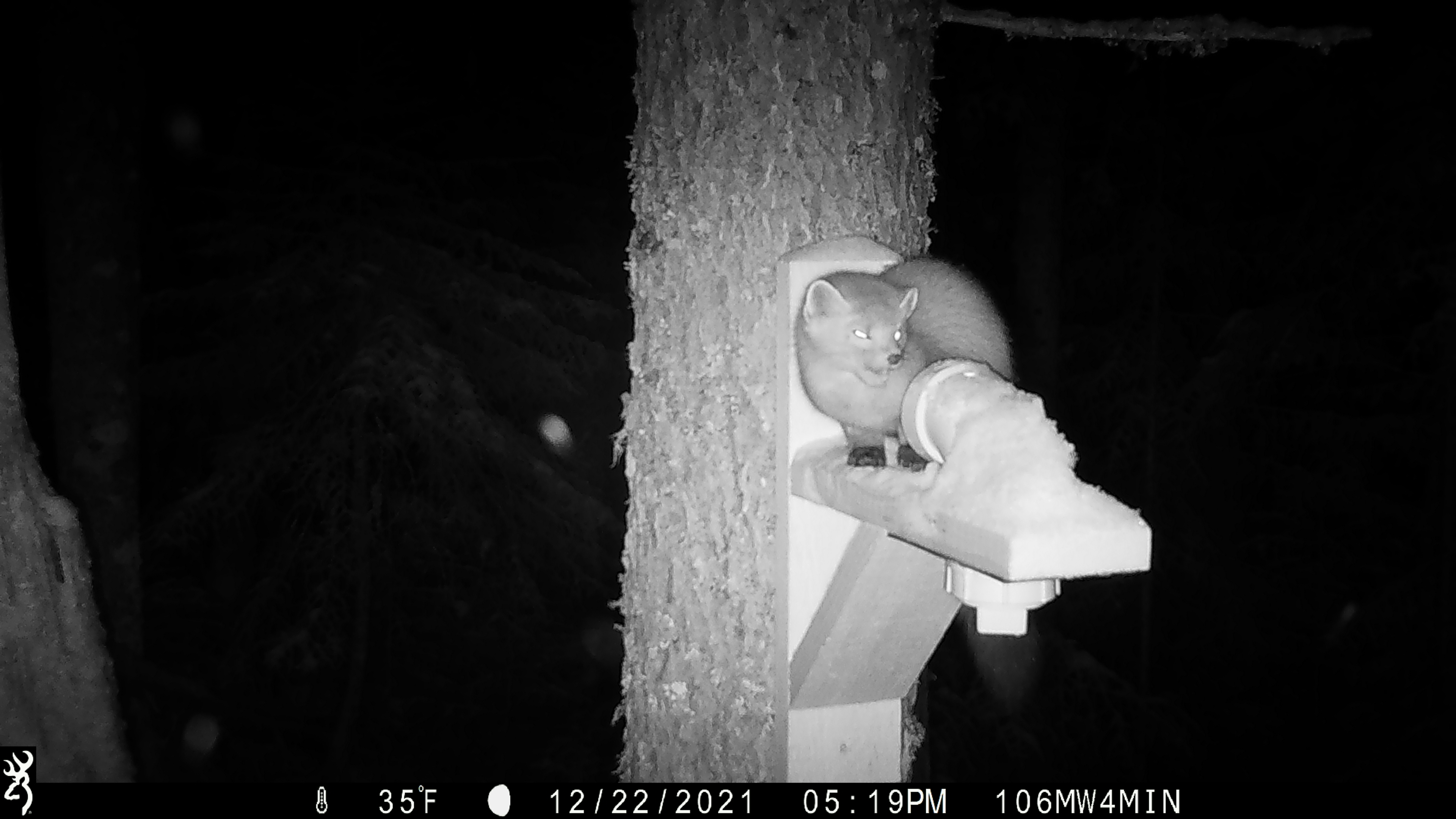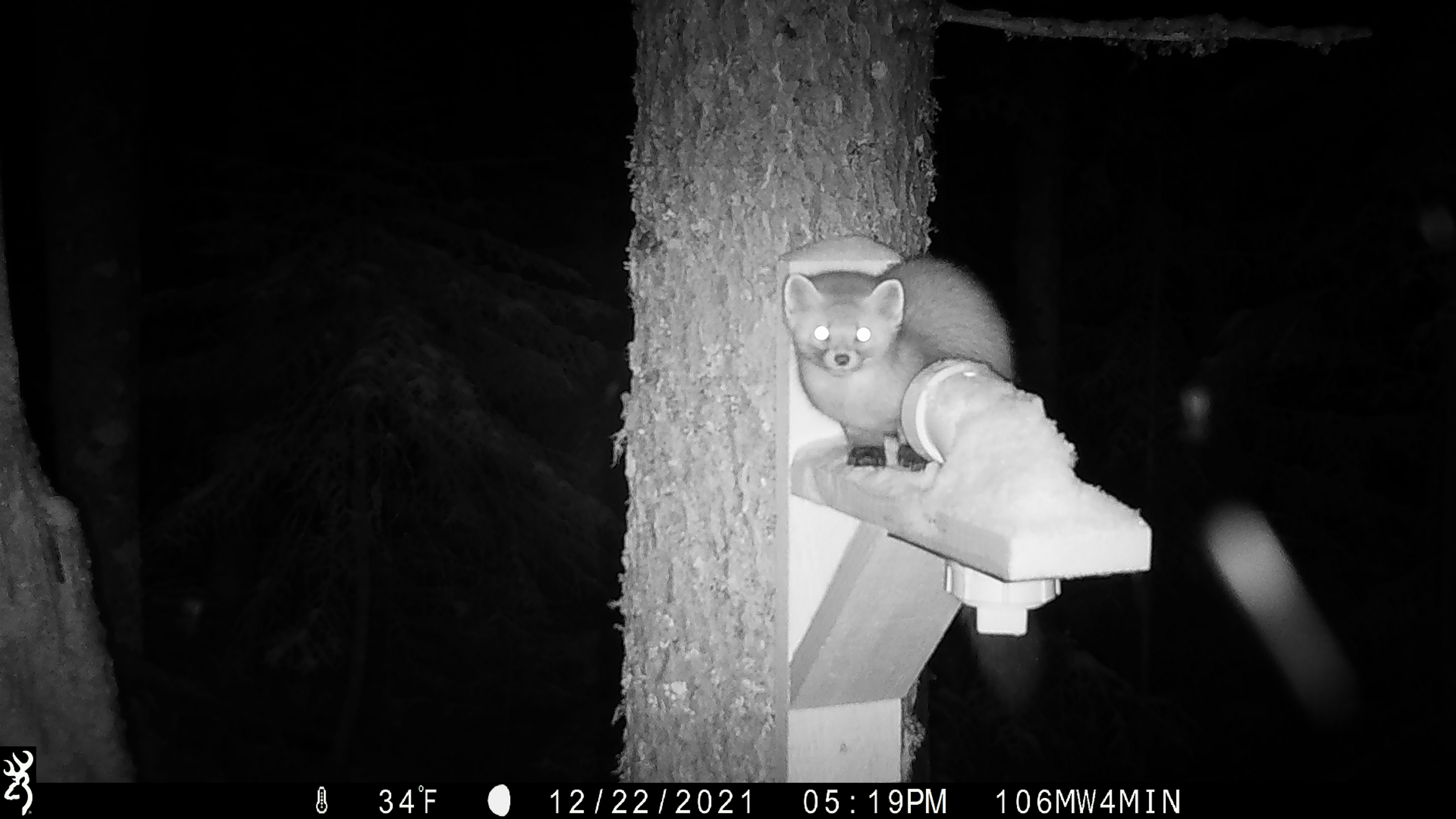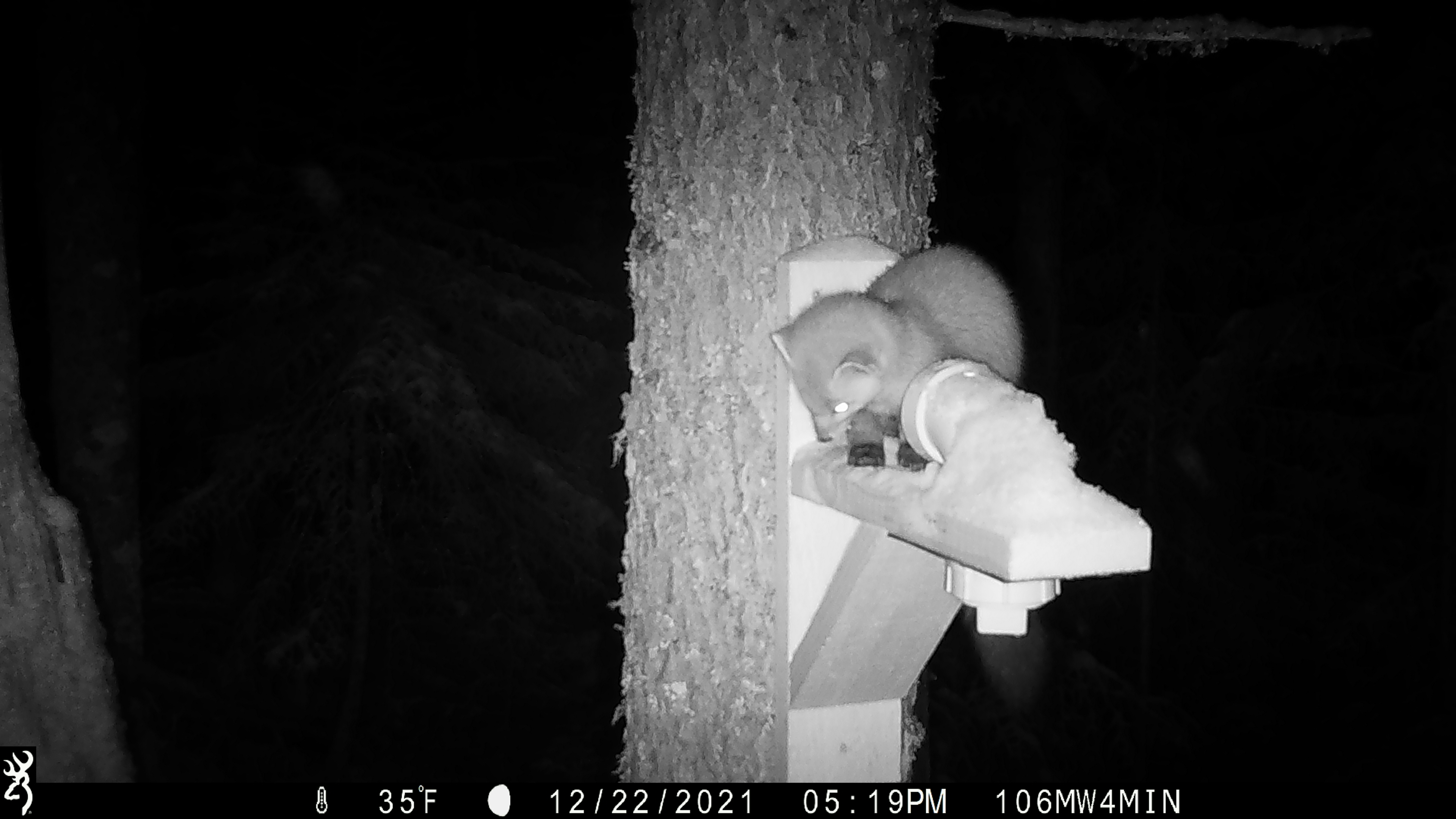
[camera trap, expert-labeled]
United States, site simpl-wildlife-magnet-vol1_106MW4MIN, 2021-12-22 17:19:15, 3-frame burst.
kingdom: Animalia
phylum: Chordata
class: Mammalia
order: Carnivora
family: Mustelidae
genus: Martes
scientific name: Martes americana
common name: american marten